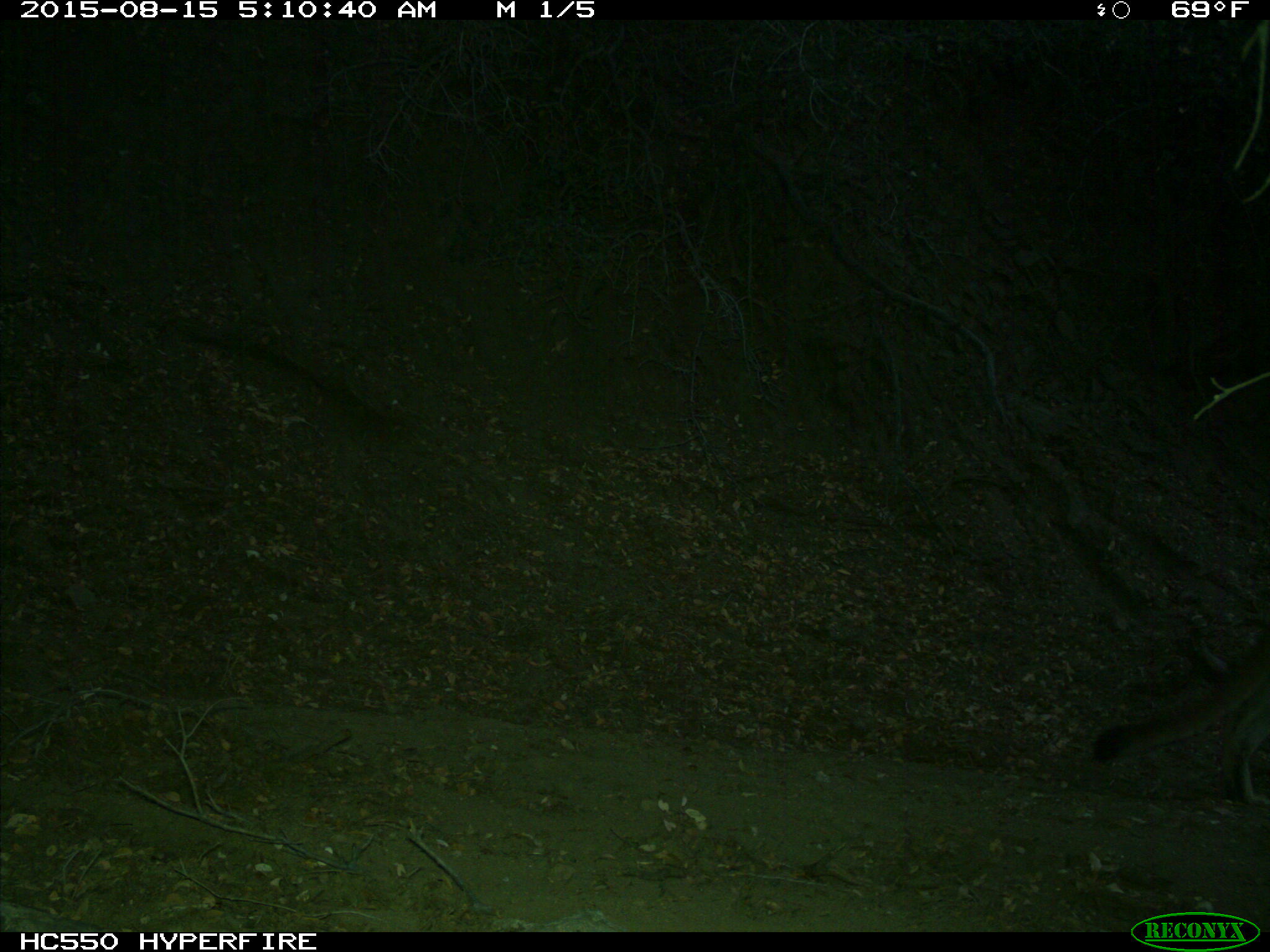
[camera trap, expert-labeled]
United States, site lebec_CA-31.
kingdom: Animalia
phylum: Chordata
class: Mammalia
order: Carnivora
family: Felidae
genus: Puma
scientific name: Puma concolor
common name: mountain lion